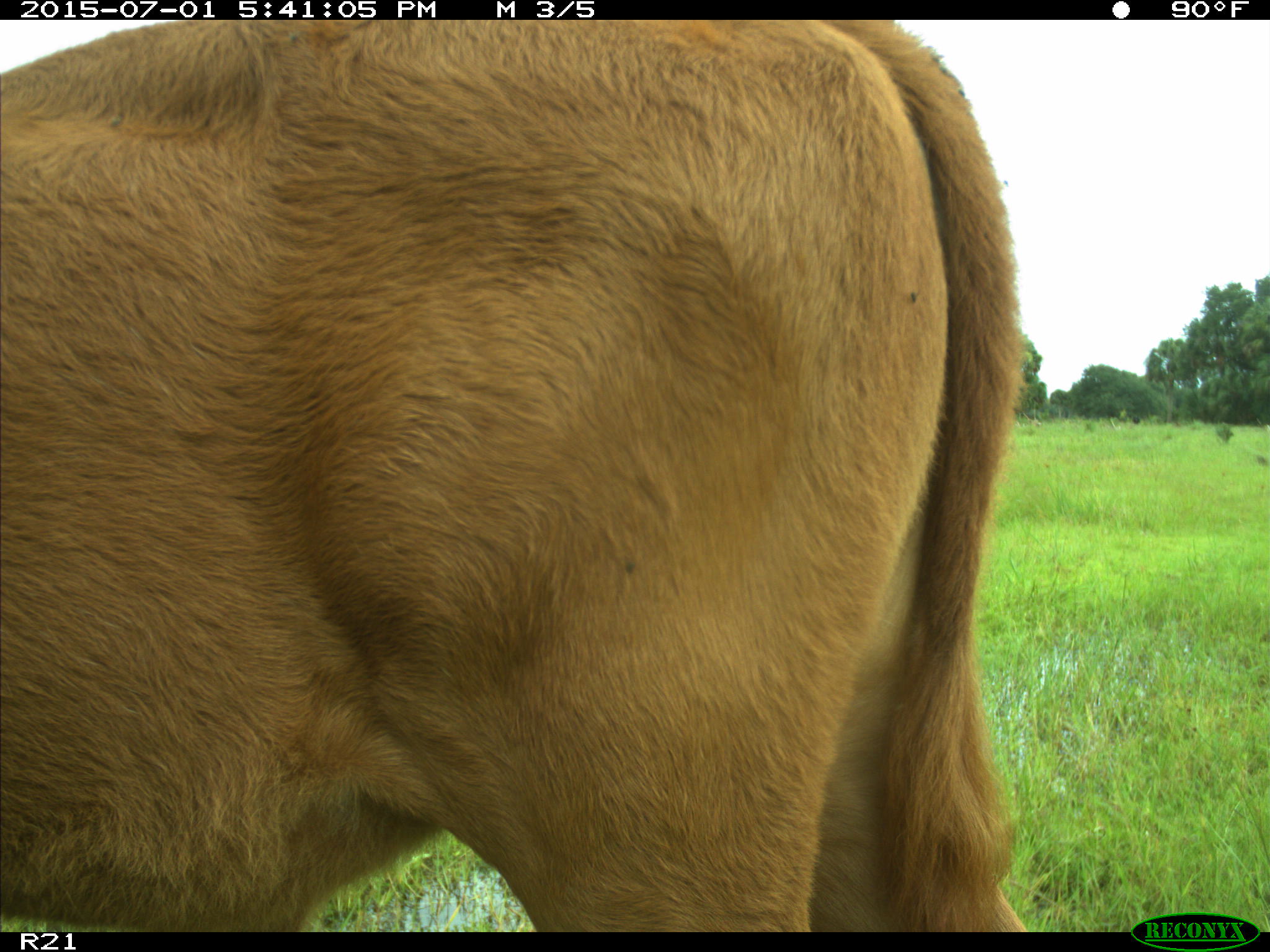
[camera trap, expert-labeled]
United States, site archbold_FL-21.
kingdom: Animalia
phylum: Chordata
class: Mammalia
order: Artiodactyla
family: Bovidae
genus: Bos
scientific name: Bos taurus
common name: domestic cow